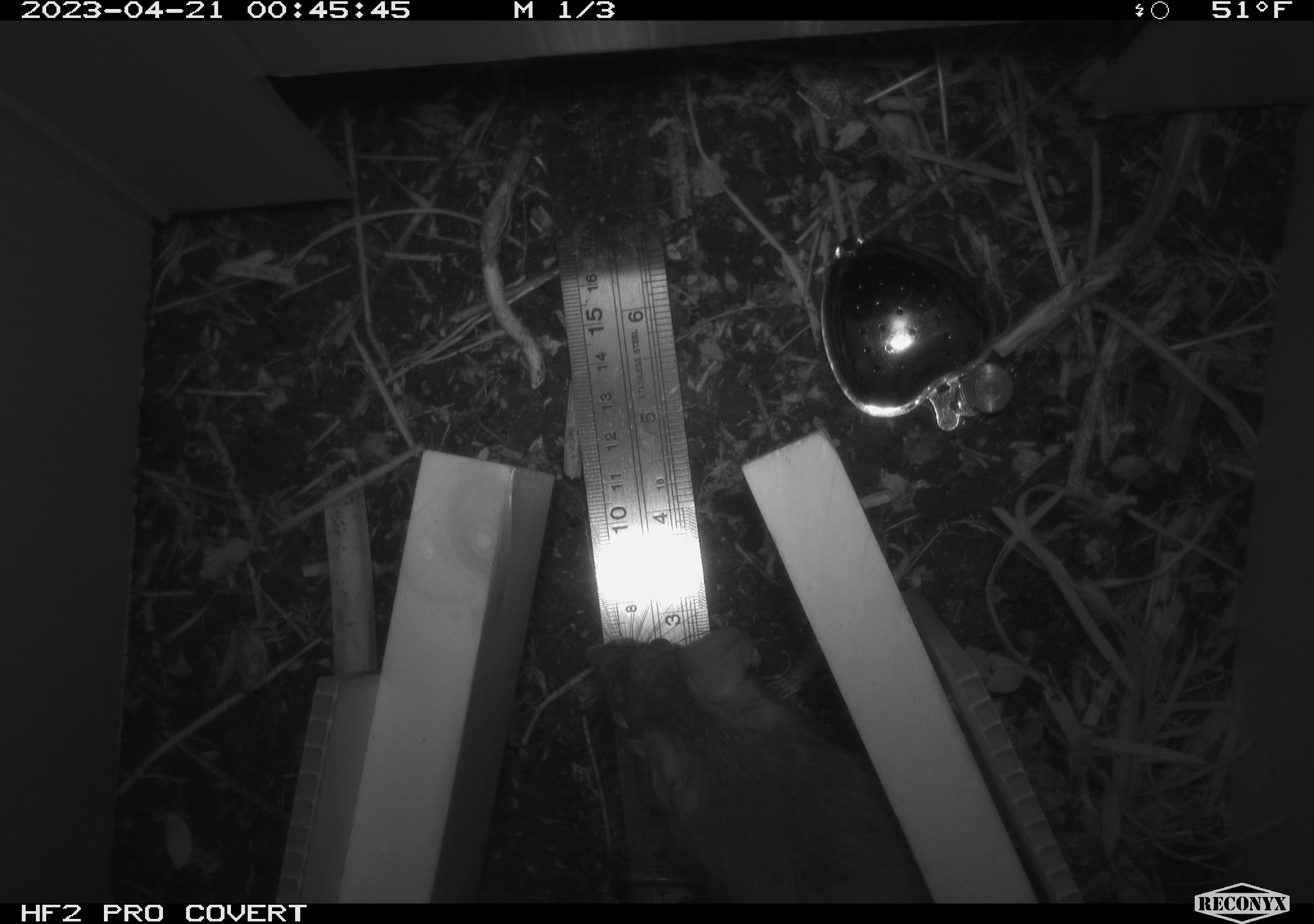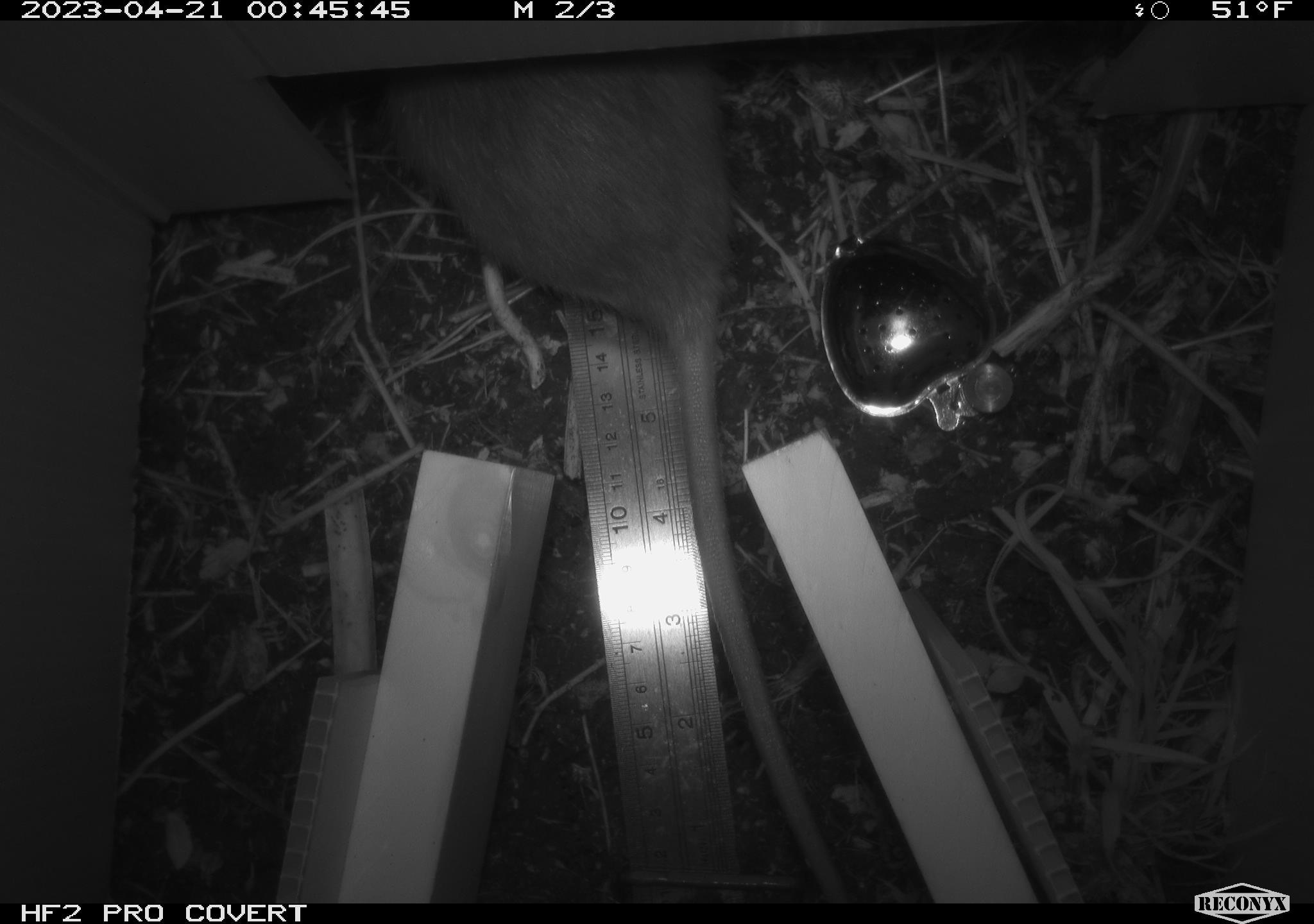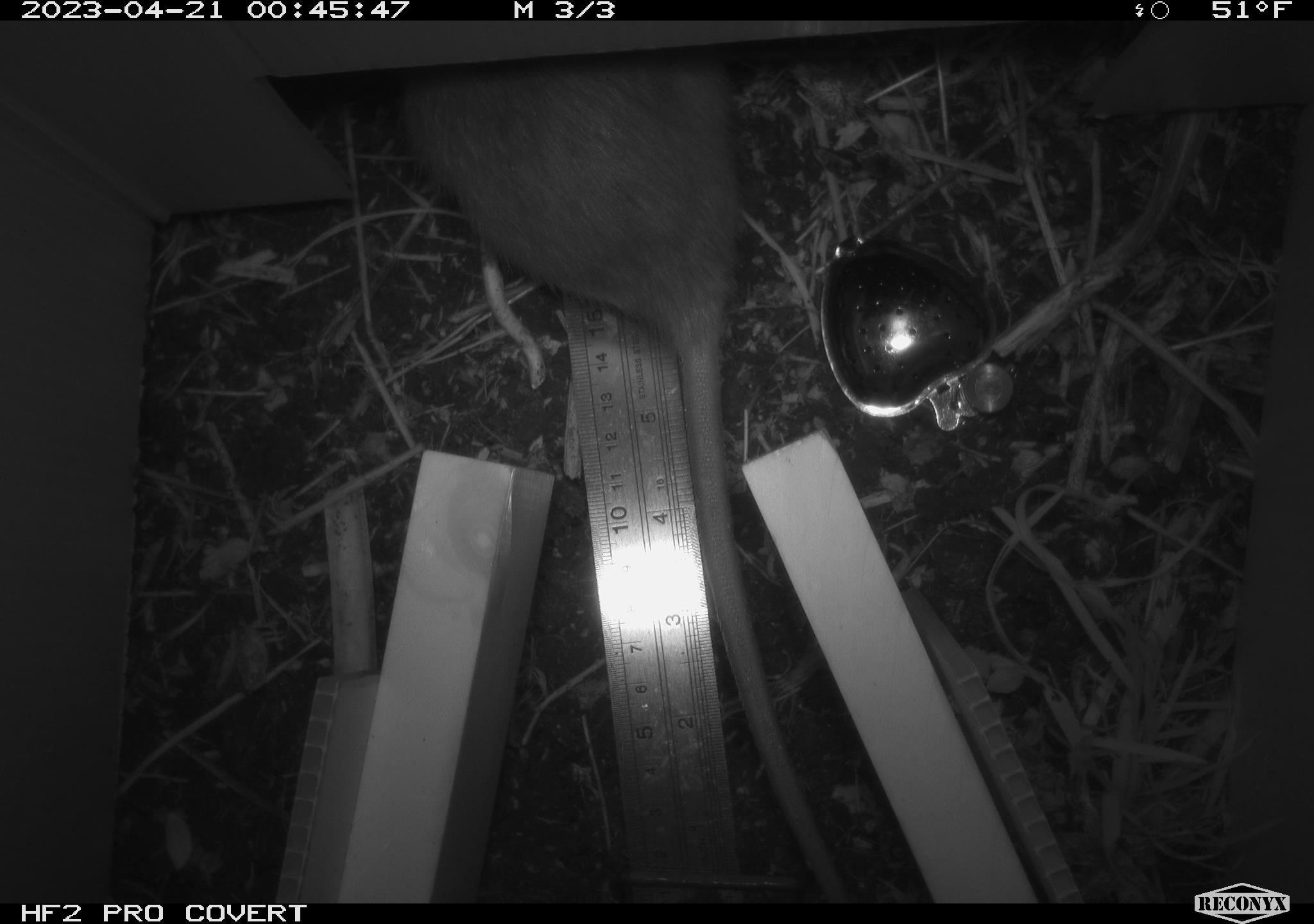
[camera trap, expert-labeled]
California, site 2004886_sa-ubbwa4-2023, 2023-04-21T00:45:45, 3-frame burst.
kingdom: Animalia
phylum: Chordata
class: Mammalia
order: Rodentia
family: Muridae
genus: Rattus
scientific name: Rattus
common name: rat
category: rattus species